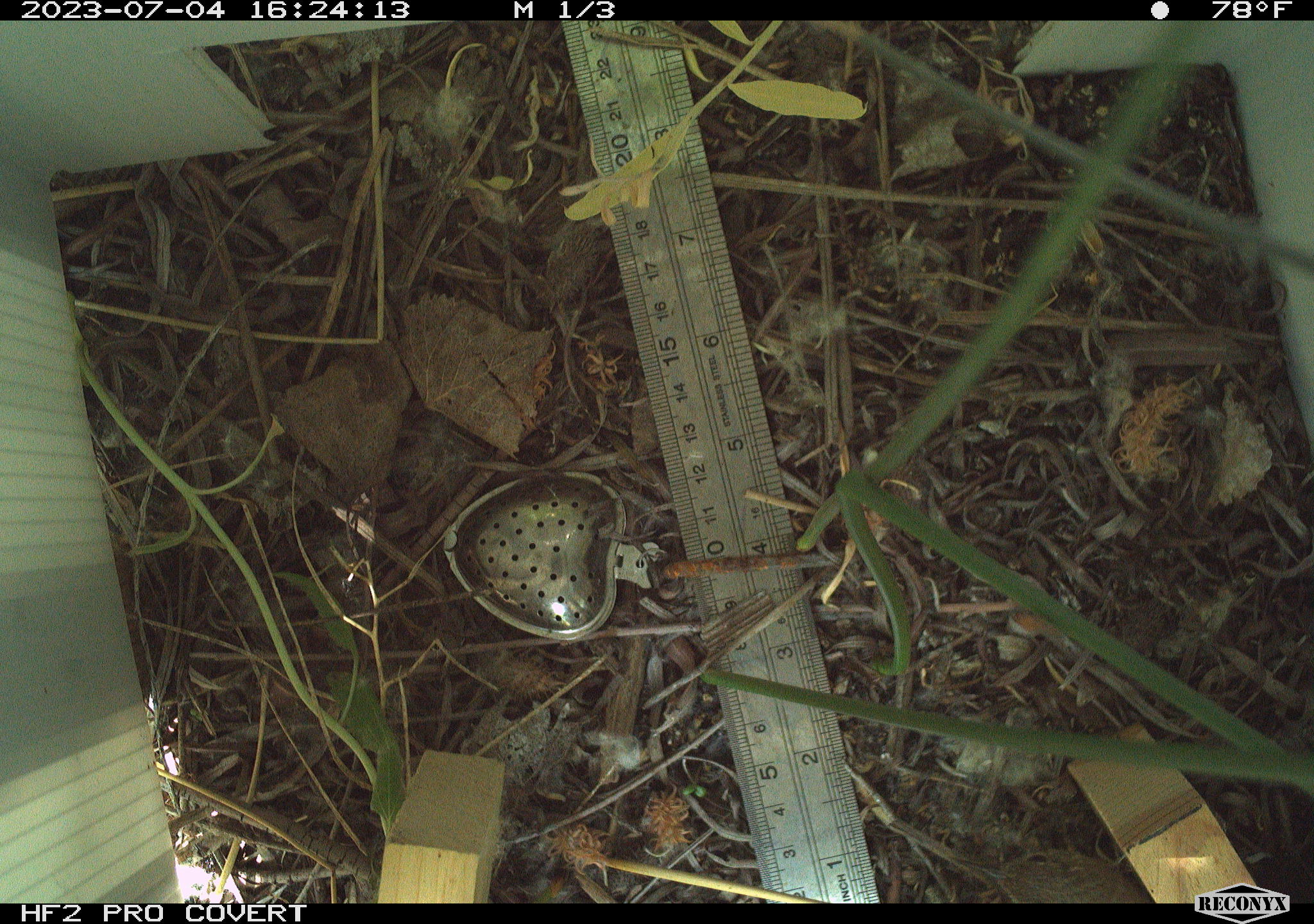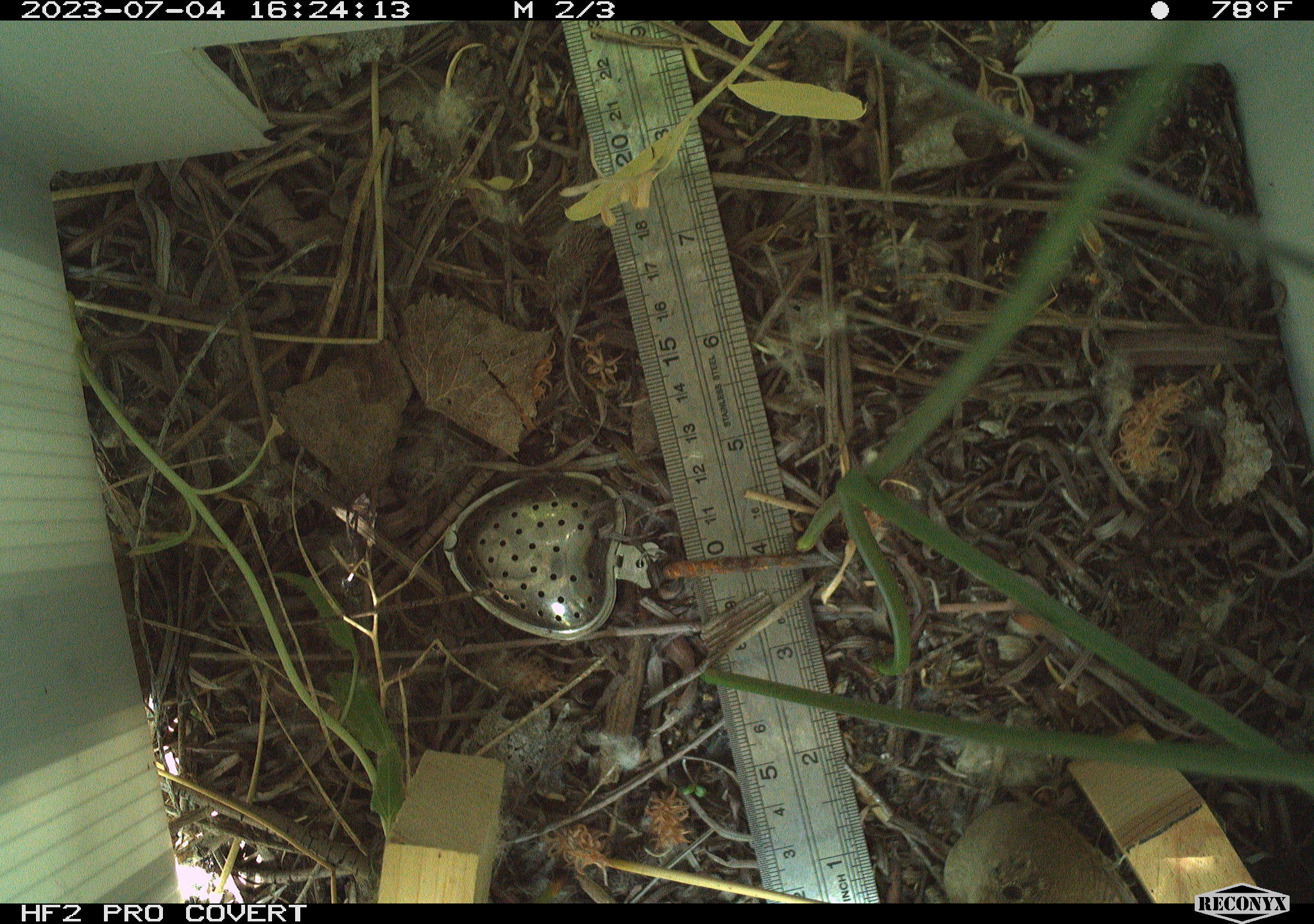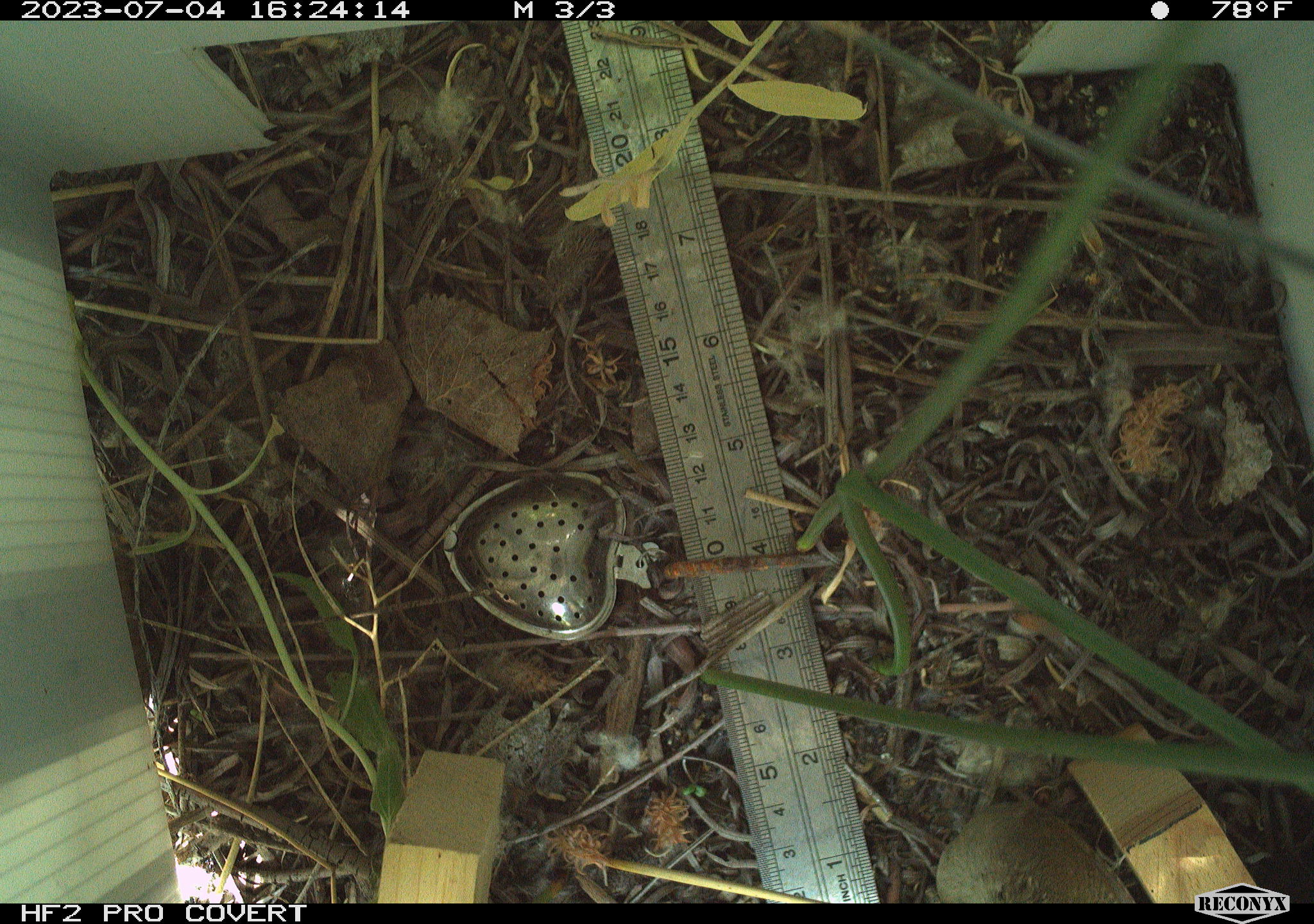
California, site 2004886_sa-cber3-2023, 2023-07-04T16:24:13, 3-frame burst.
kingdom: Animalia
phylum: Chordata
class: Aves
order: Passeriformes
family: Troglodytidae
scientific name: Troglodytidae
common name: wren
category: troglodytidae family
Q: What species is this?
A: Troglodytidae family (wren) (Troglodytidae).